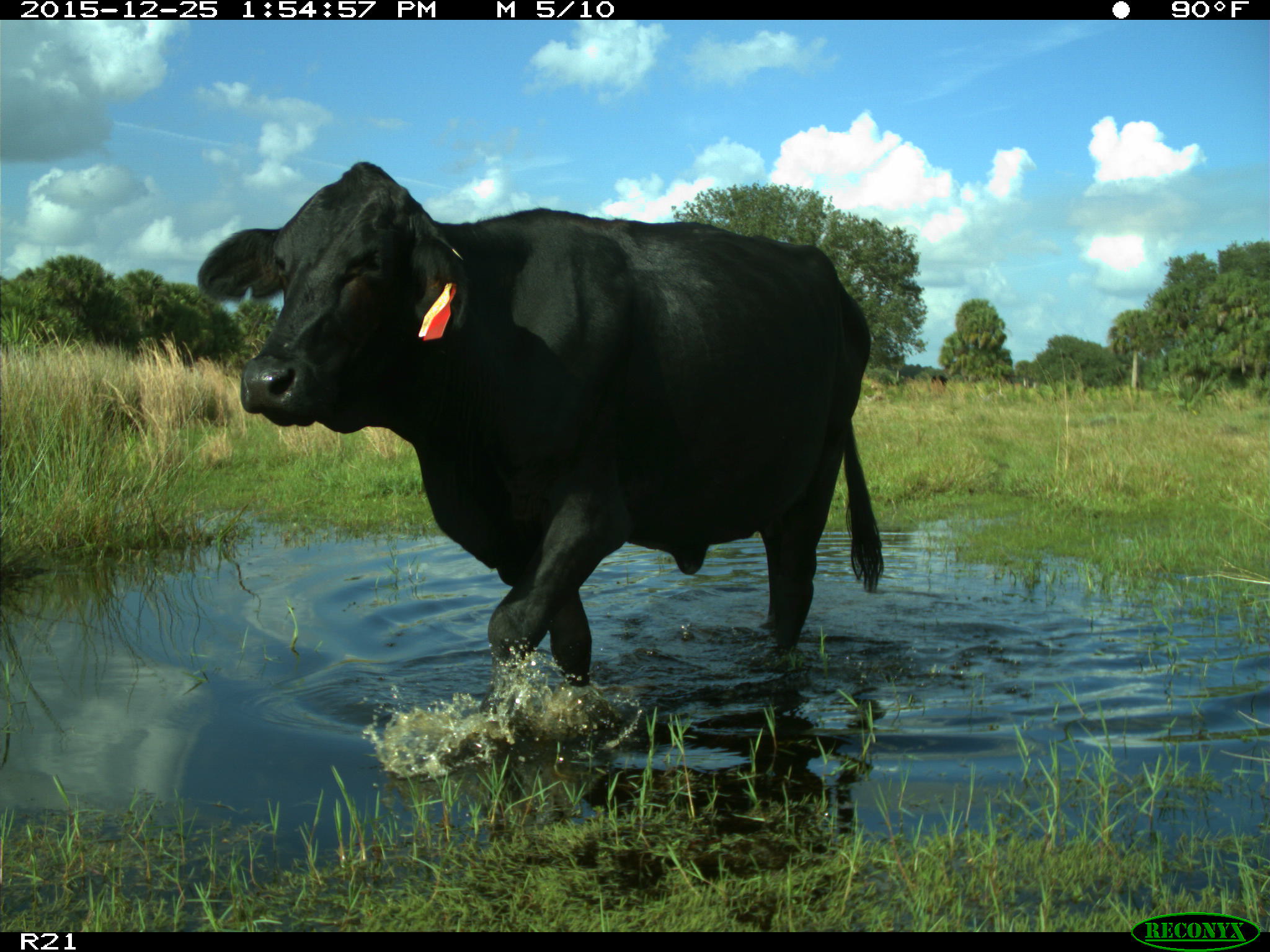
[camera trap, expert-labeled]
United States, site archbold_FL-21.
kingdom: Animalia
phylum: Chordata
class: Mammalia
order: Artiodactyla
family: Bovidae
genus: Bos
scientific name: Bos taurus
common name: domestic cow